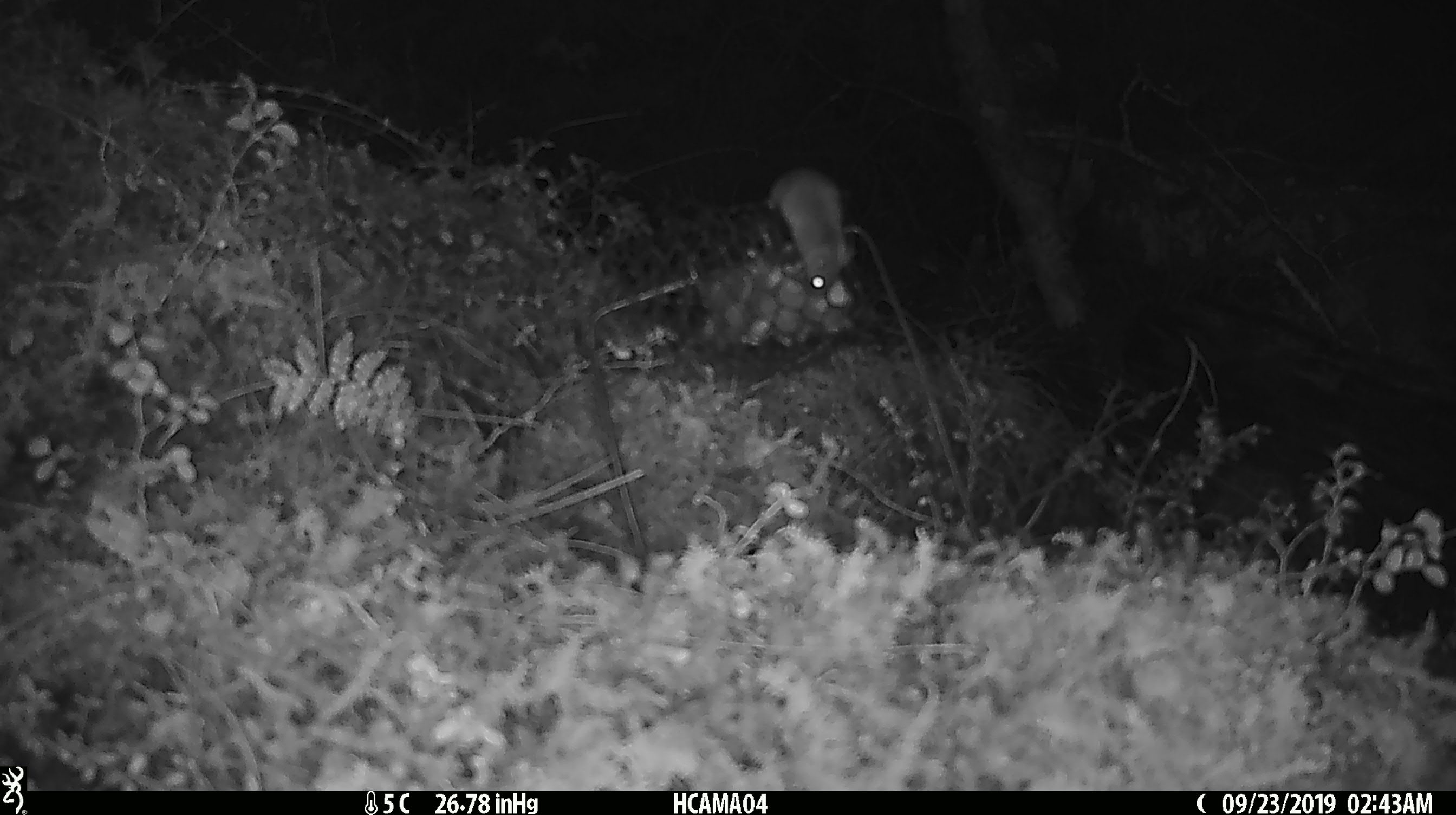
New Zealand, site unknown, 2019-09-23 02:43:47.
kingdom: Animalia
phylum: Chordata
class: Mammalia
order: Rodentia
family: Muridae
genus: Mus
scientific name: Mus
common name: mouse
Mouse (Mus).